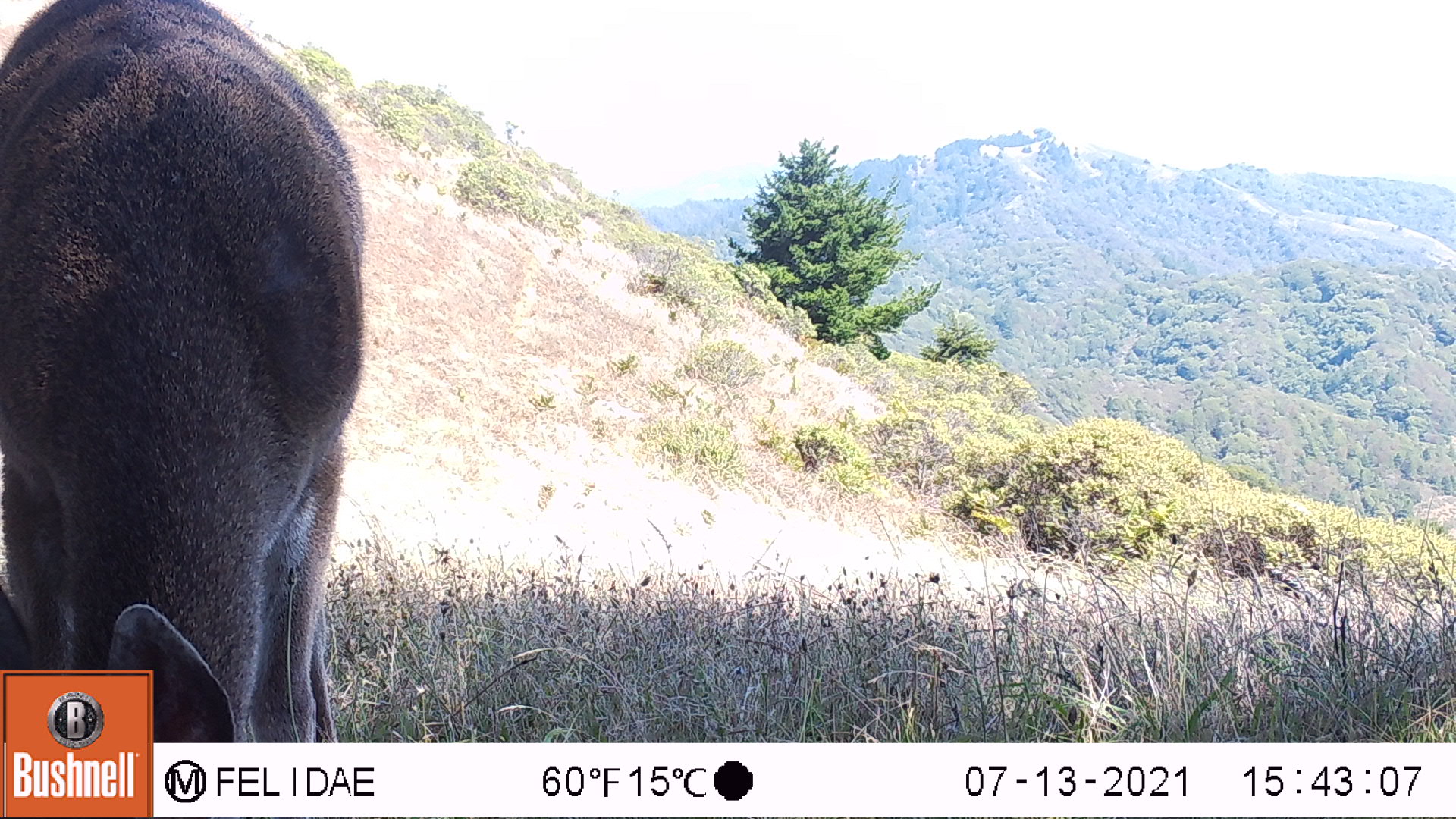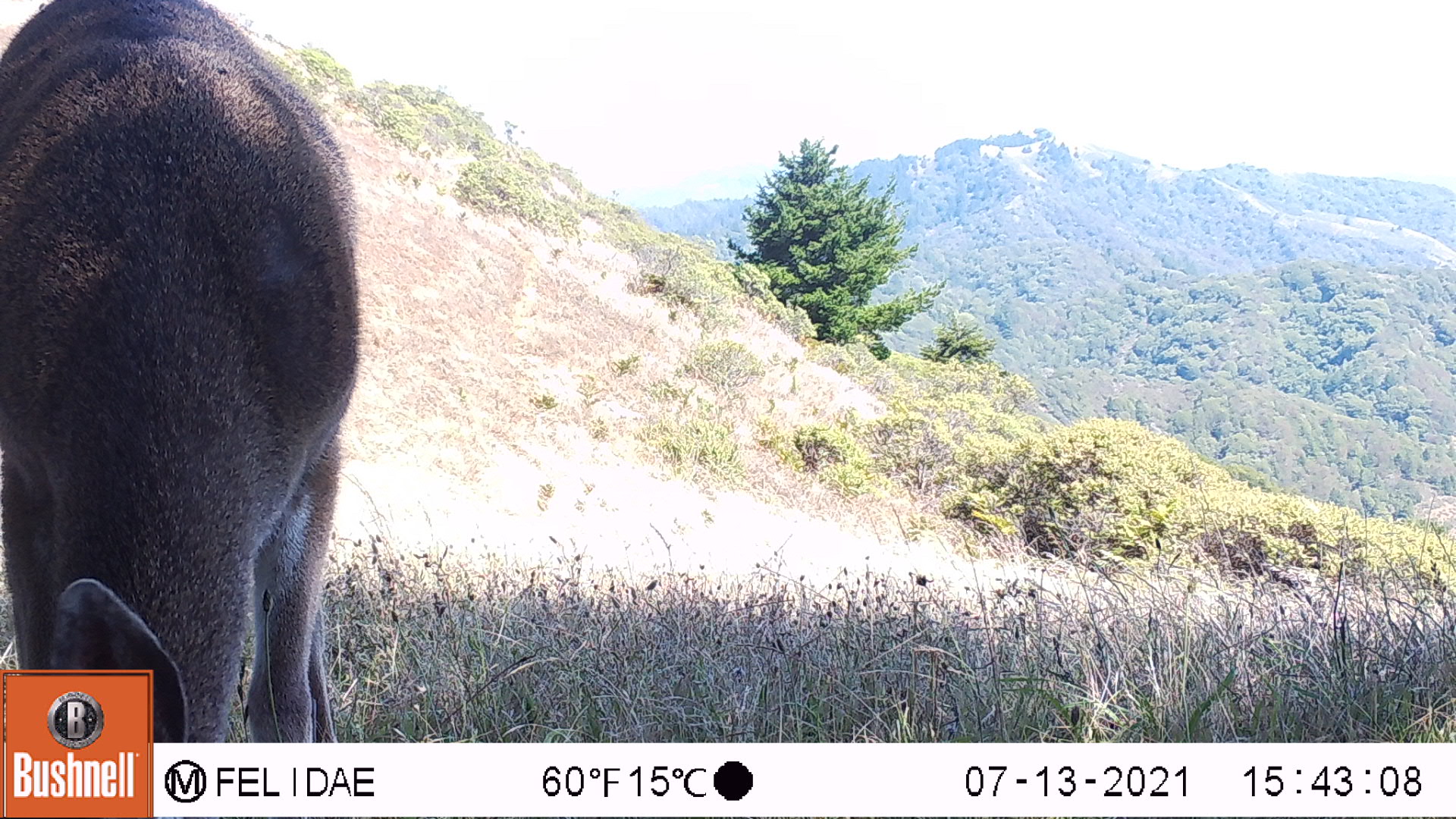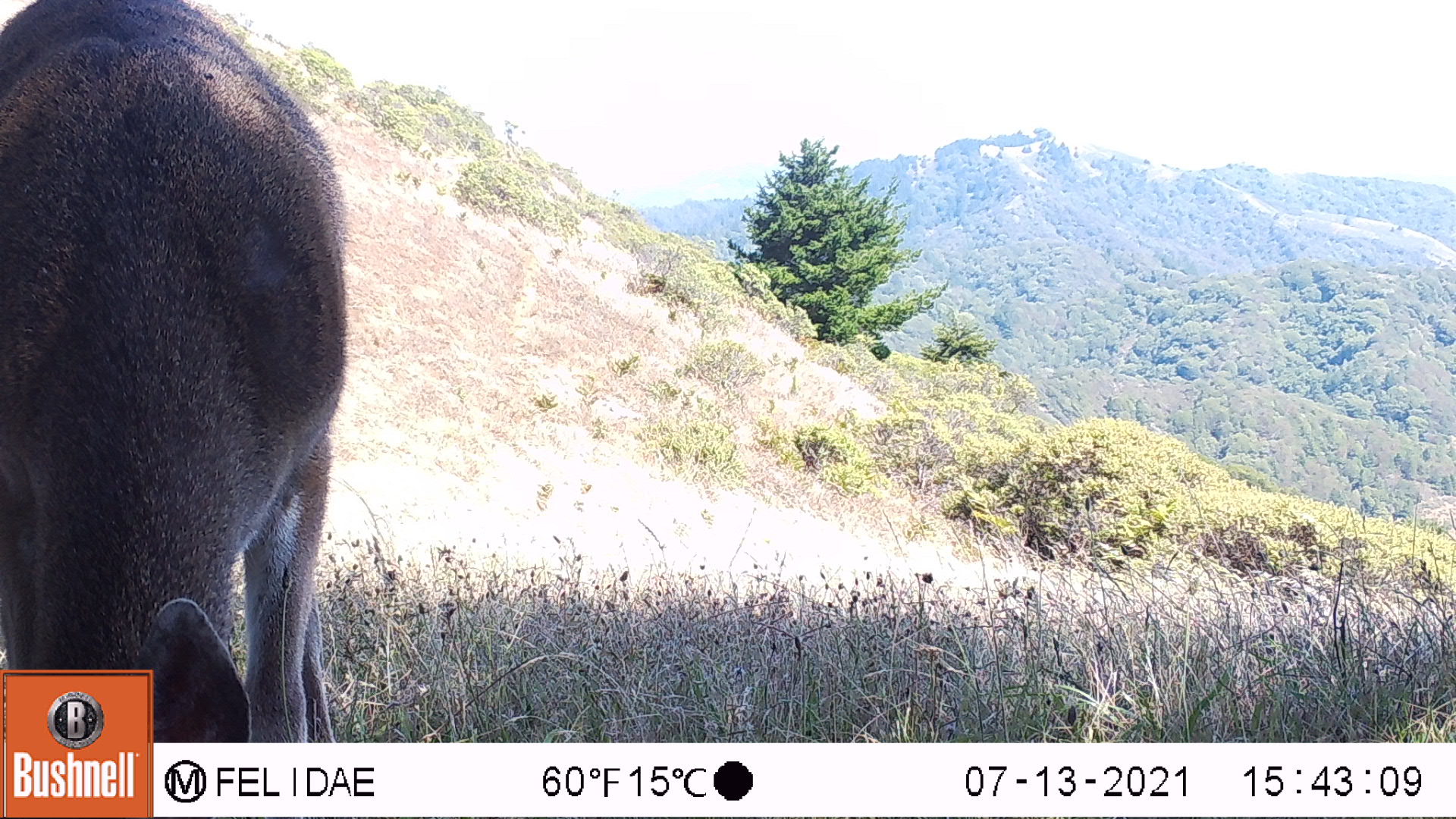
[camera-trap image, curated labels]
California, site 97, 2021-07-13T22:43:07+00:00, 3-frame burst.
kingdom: Animalia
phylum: Chordata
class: Mammalia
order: Artiodactyla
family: Cervidae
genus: Odocoileus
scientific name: Odocoileus hemionus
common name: mule deer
Mule deer (Odocoileus hemionus).